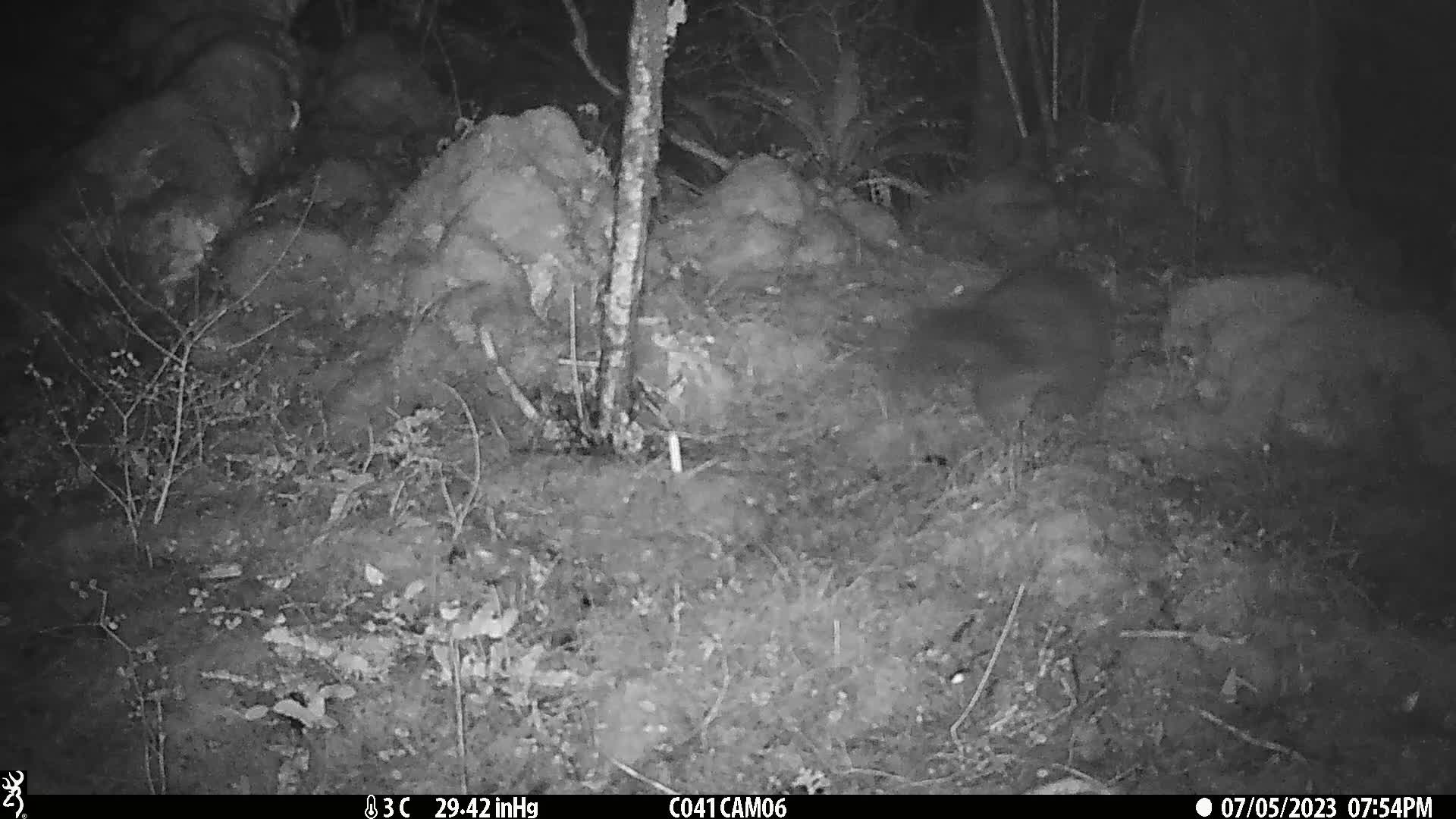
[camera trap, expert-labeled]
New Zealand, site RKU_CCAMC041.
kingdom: Animalia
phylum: Chordata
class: Mammalia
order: Diprotodontia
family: Phalangeridae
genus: Trichosurus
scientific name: Trichosurus vulpecula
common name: common brushtail possum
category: possum